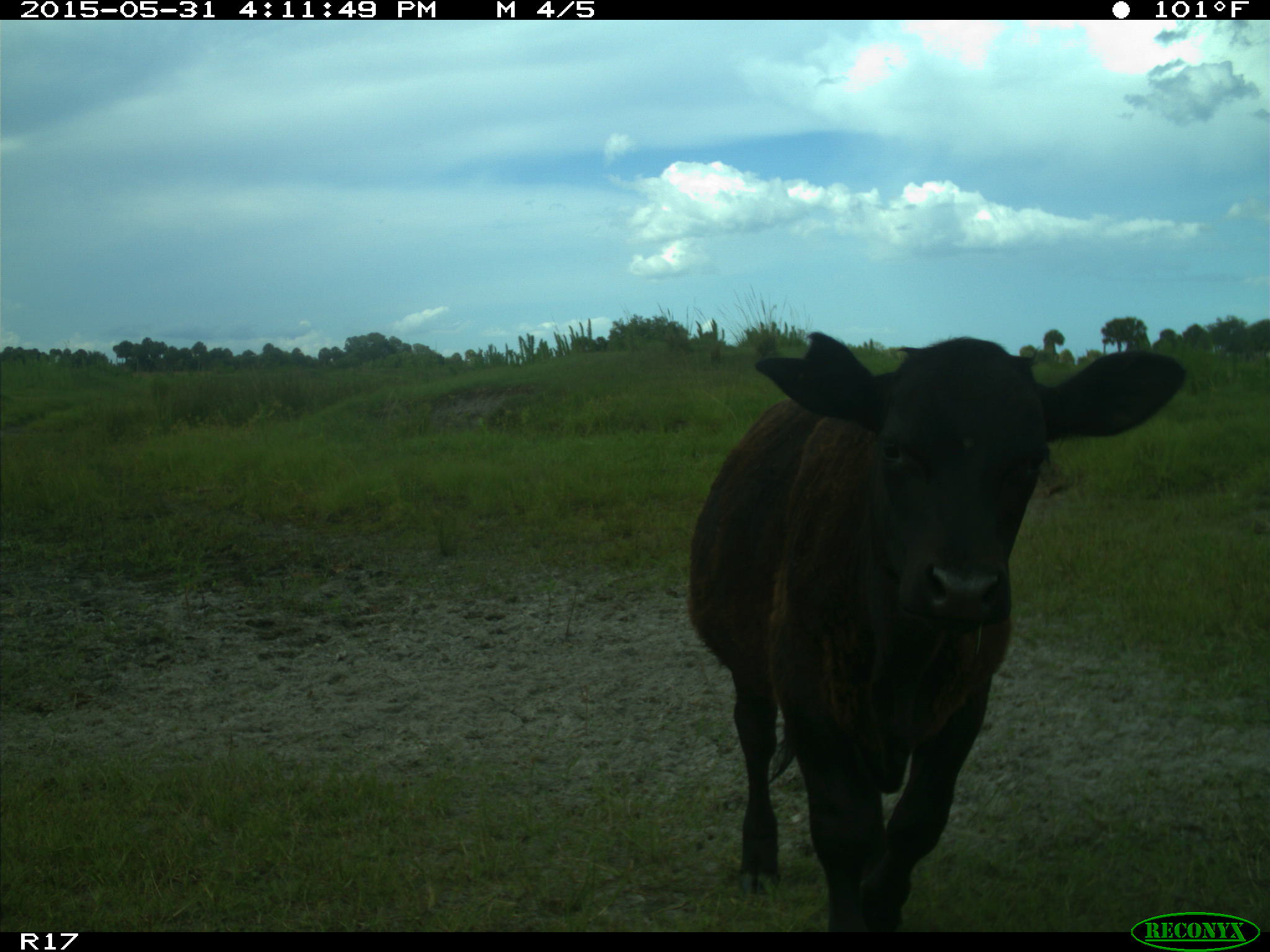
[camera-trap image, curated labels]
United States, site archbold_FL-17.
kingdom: Animalia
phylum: Chordata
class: Mammalia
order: Artiodactyla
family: Bovidae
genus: Bos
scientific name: Bos taurus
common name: domestic cow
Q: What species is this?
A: Bos taurus (domestic cow).